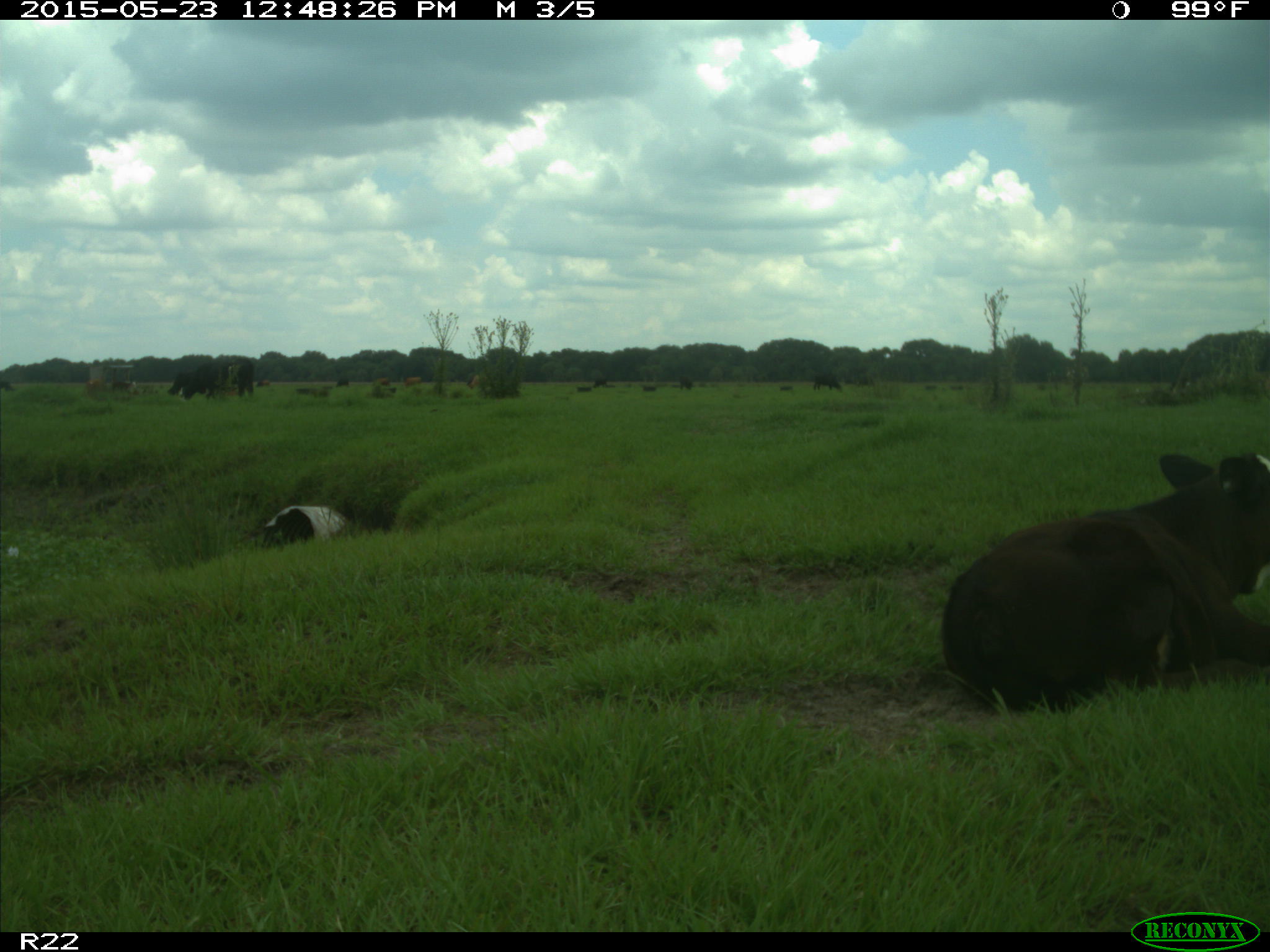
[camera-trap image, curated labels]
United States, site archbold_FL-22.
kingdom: Animalia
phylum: Chordata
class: Mammalia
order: Artiodactyla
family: Bovidae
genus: Bos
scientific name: Bos taurus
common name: domestic cow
Bos taurus (domestic cow).